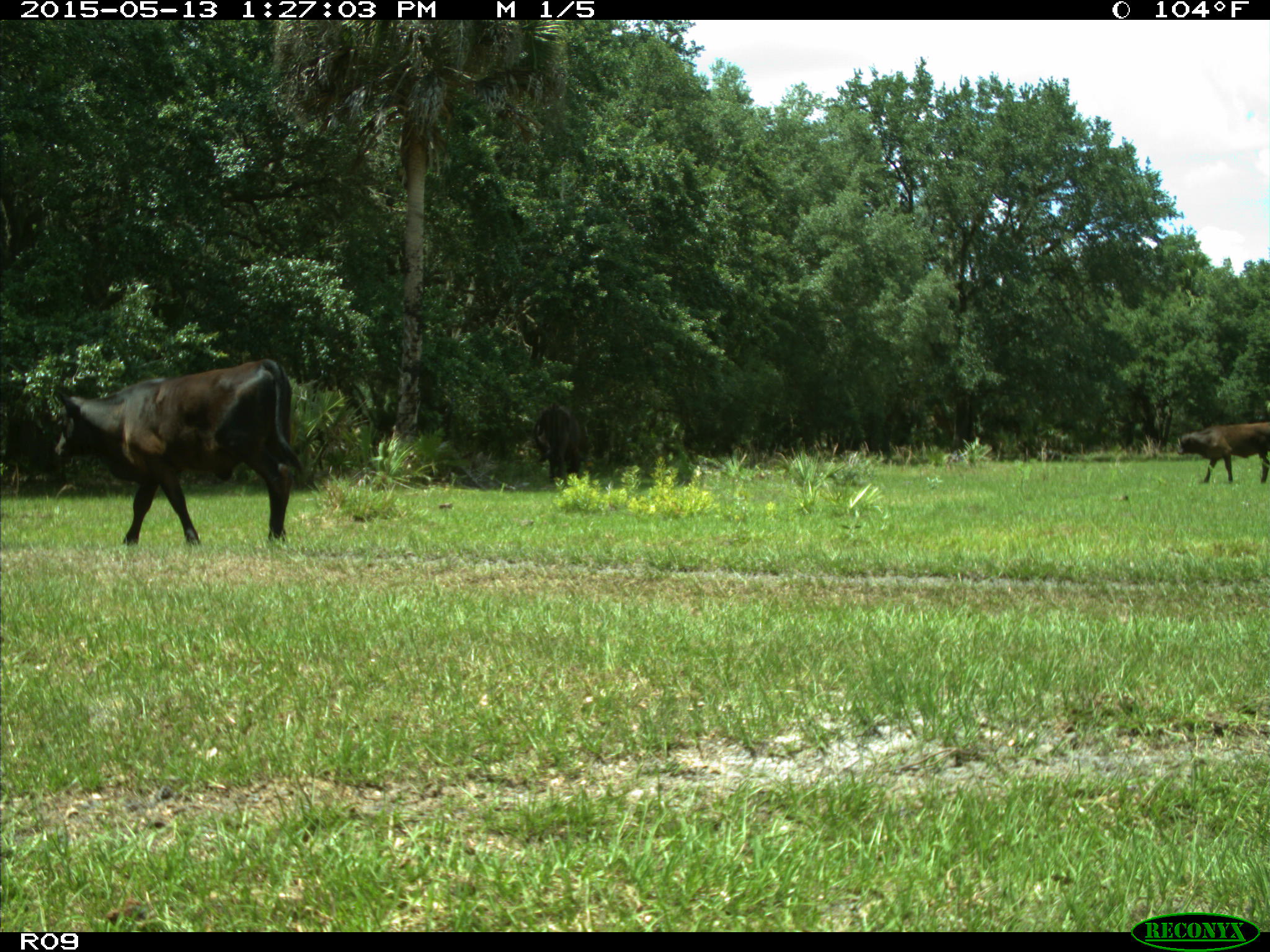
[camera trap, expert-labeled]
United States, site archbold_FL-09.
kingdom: Animalia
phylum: Chordata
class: Mammalia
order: Artiodactyla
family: Bovidae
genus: Bos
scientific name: Bos taurus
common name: domestic cow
Bos taurus (domestic cow).